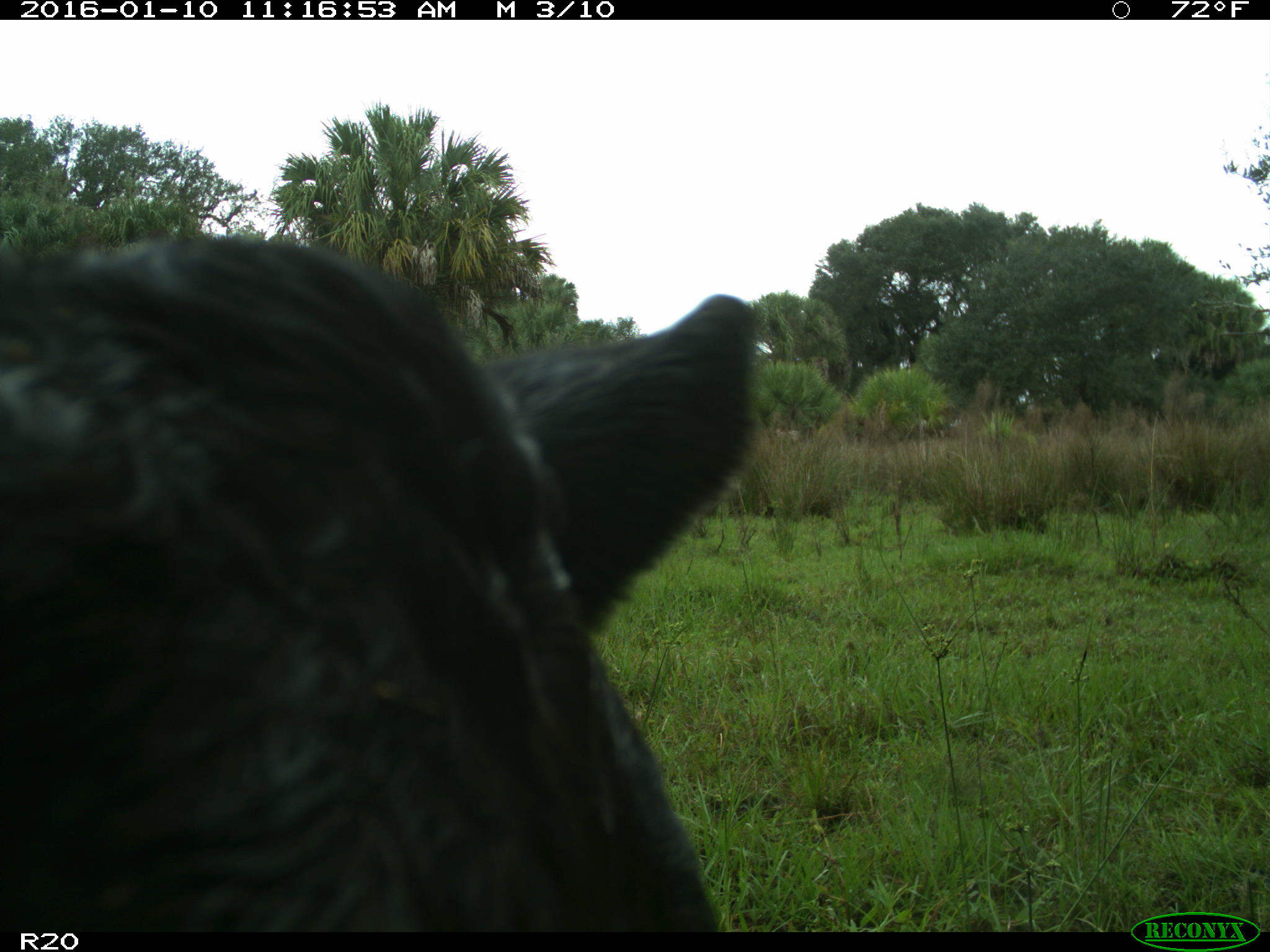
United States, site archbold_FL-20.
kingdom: Animalia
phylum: Chordata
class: Mammalia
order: Artiodactyla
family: Bovidae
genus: Bos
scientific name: Bos taurus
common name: domestic cow